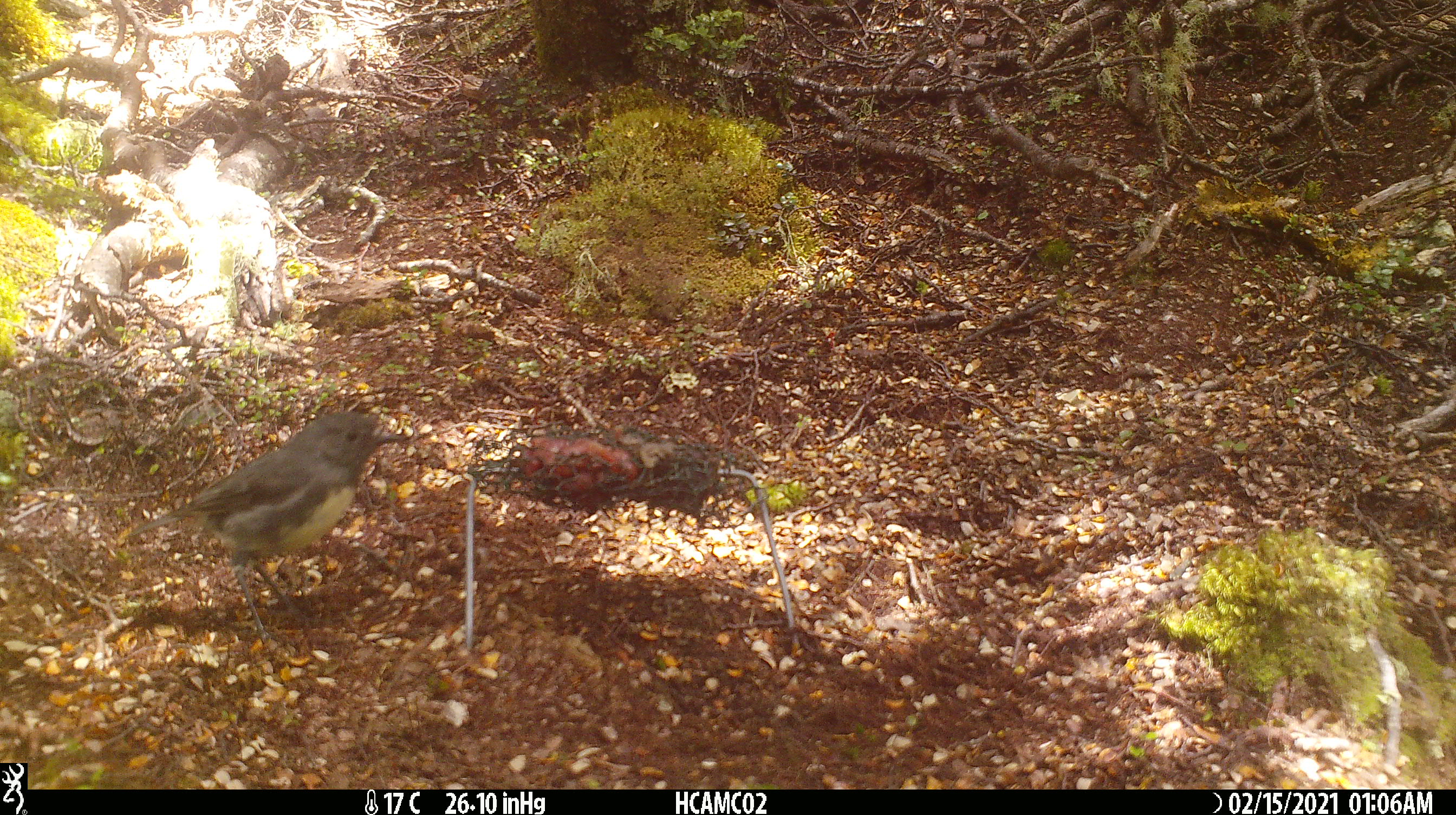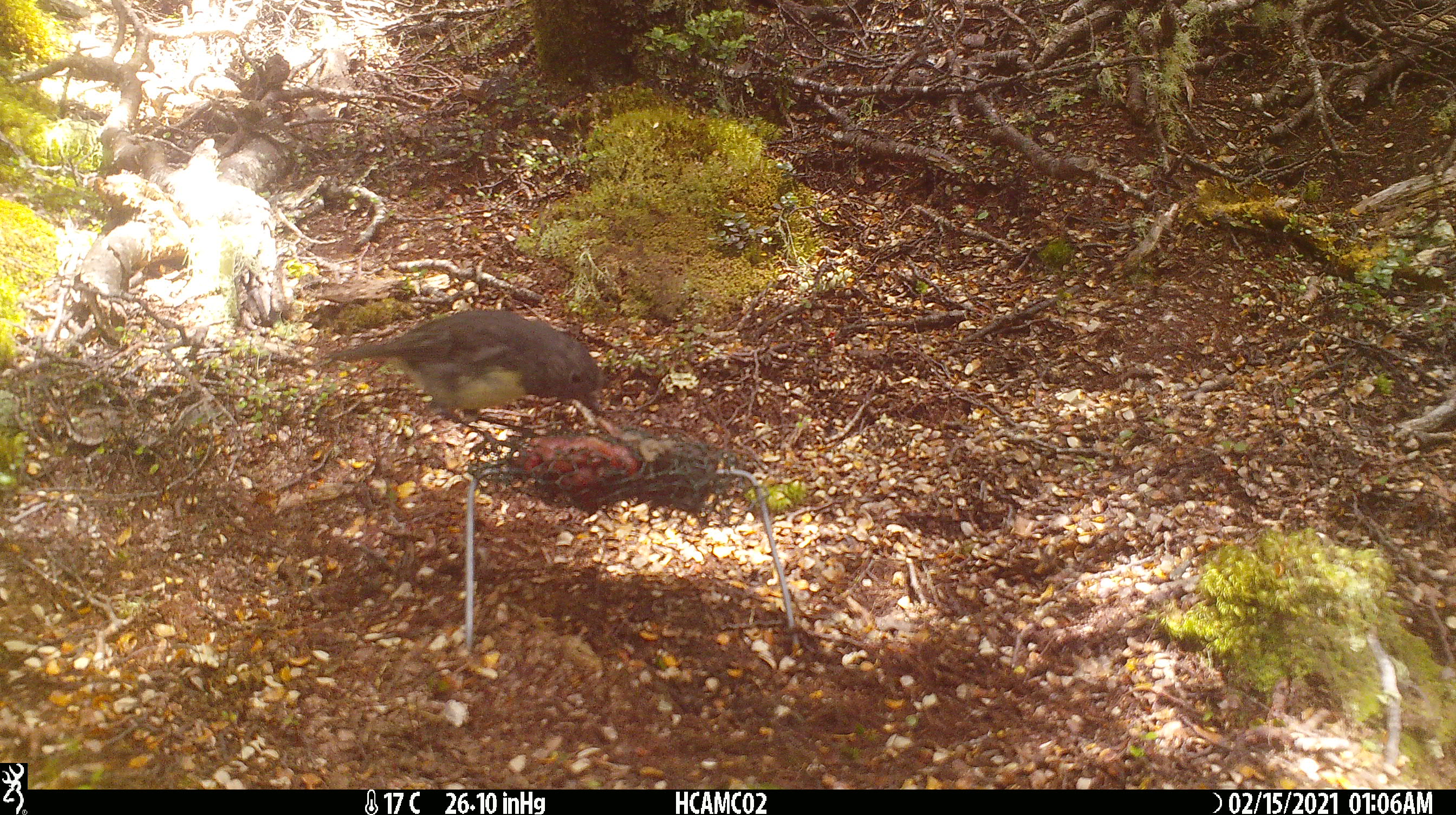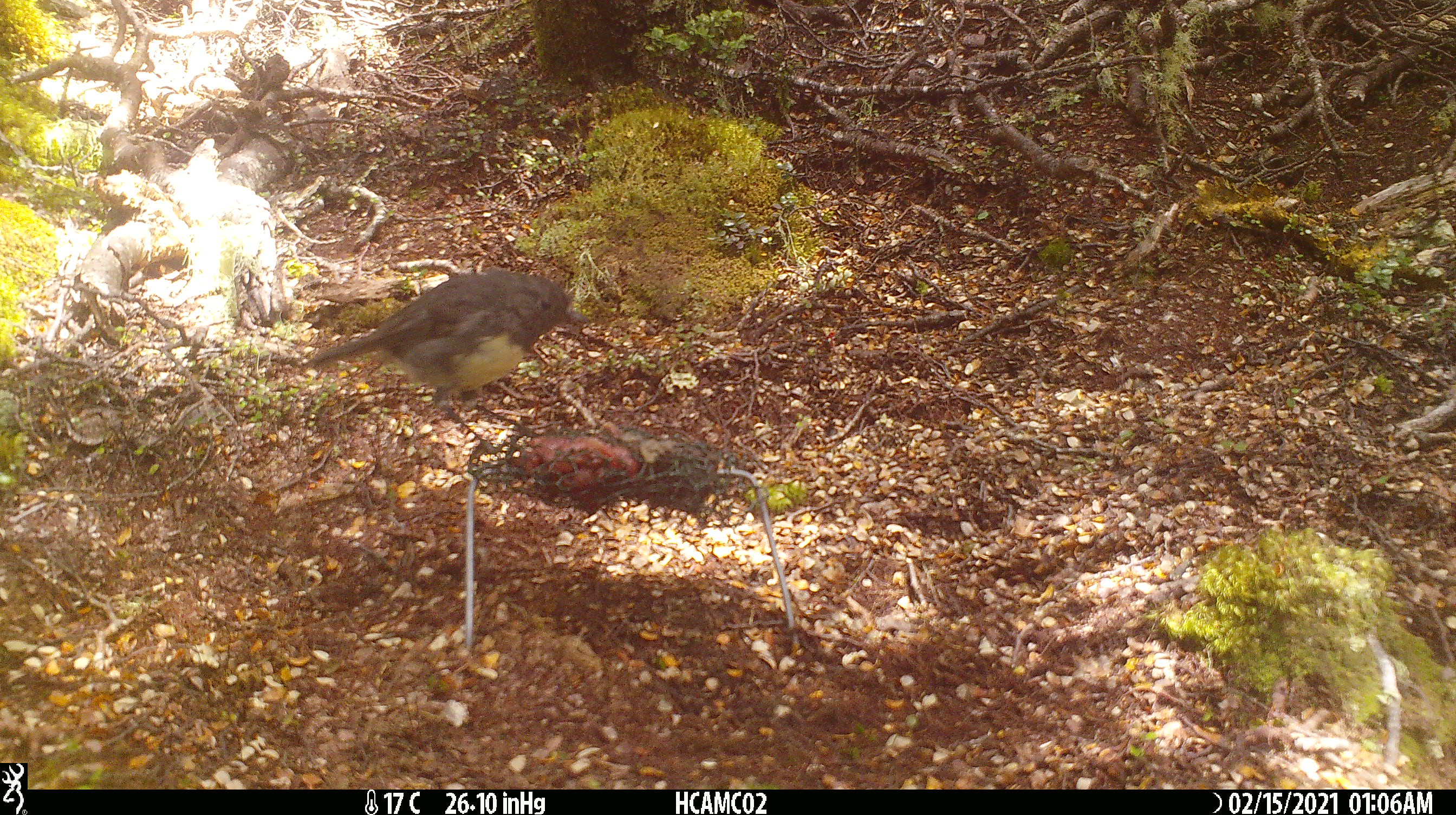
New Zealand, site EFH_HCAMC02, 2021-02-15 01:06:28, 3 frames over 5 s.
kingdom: Animalia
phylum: Chordata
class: Aves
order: Passeriformes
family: Petroicidae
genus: Petroica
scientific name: Petroica australis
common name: new zealand robin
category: robin